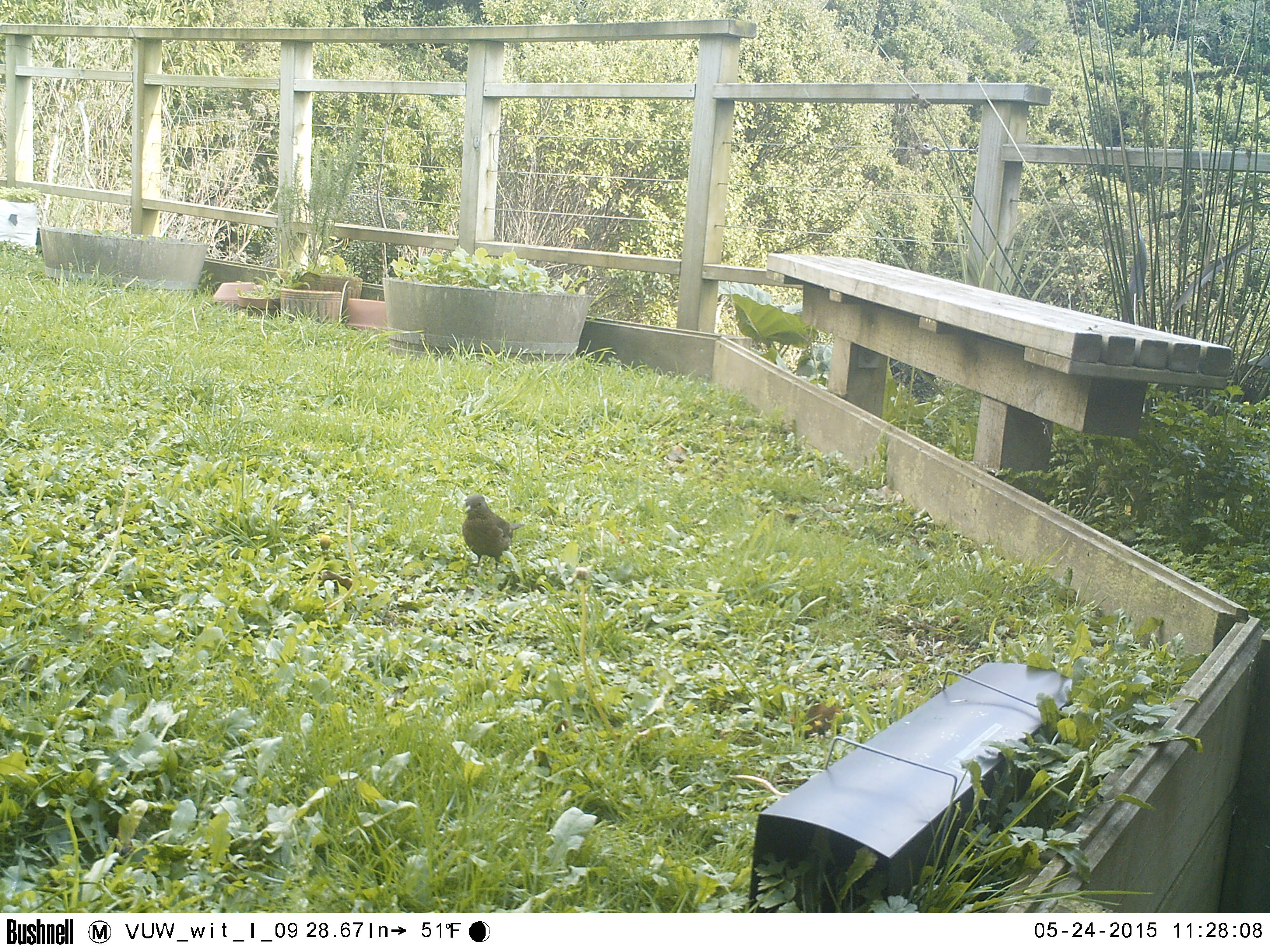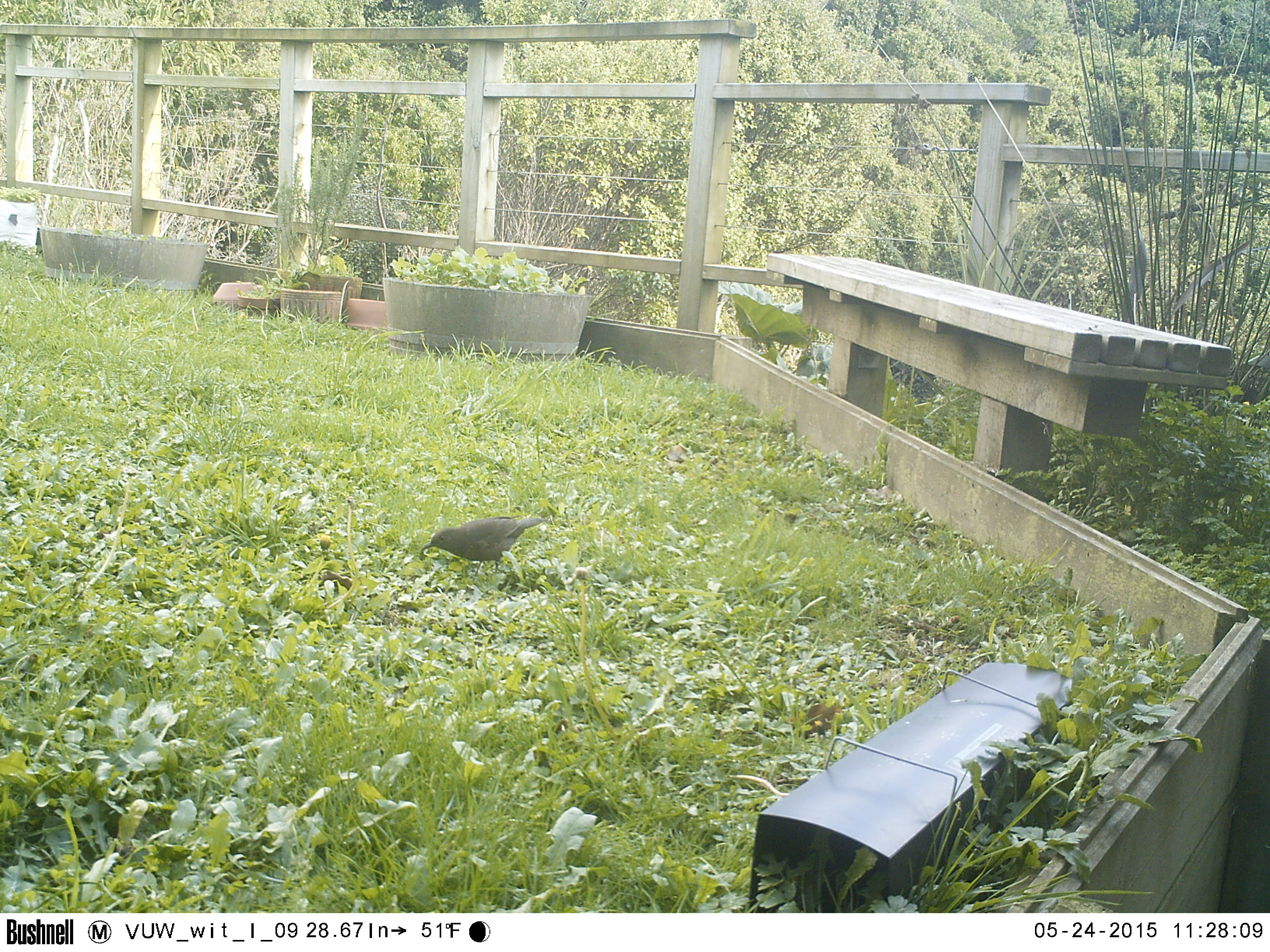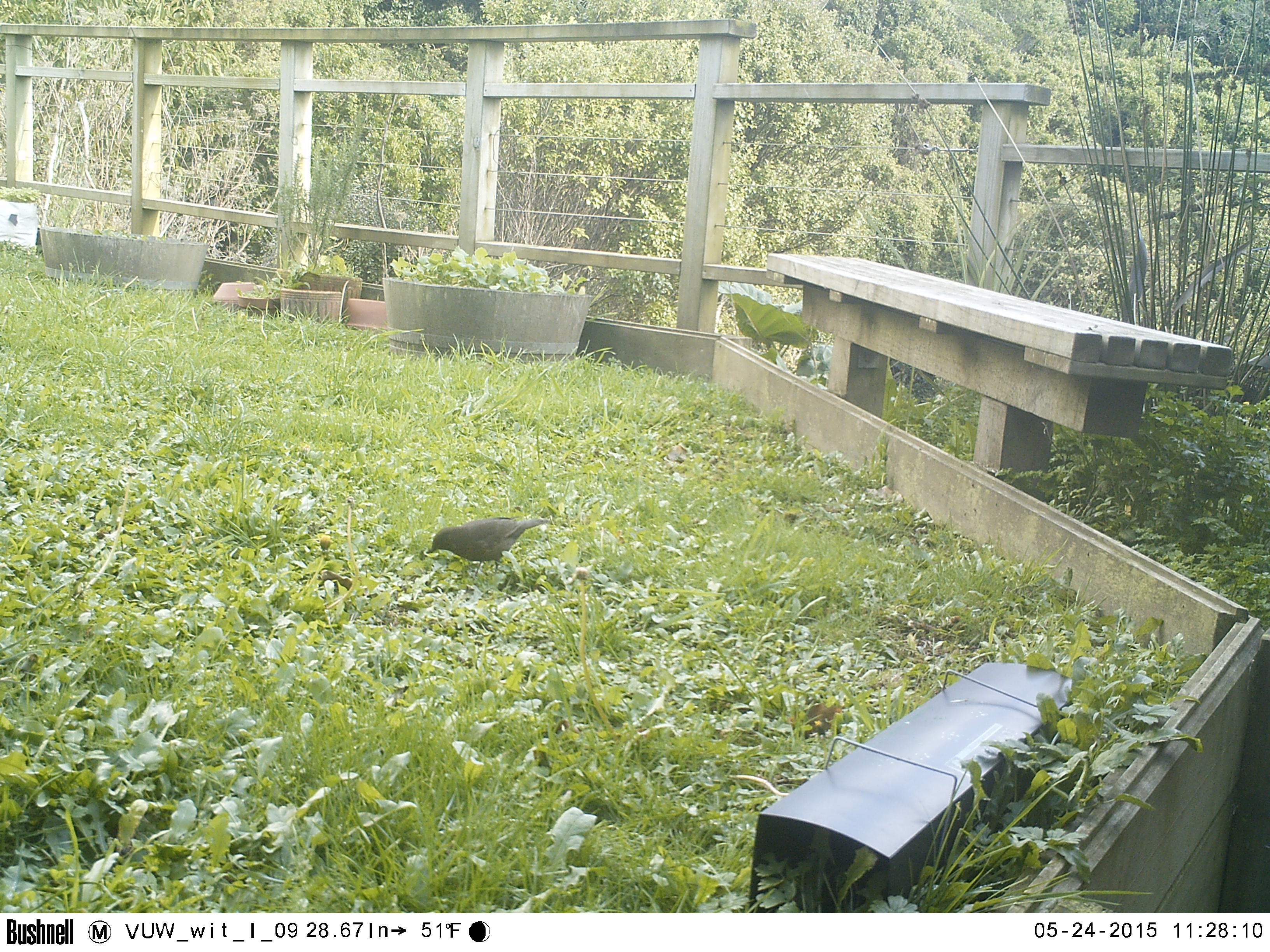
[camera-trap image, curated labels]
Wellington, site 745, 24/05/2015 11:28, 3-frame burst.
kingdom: Animalia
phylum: Chordata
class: Aves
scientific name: Aves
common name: bird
Bird (Aves).